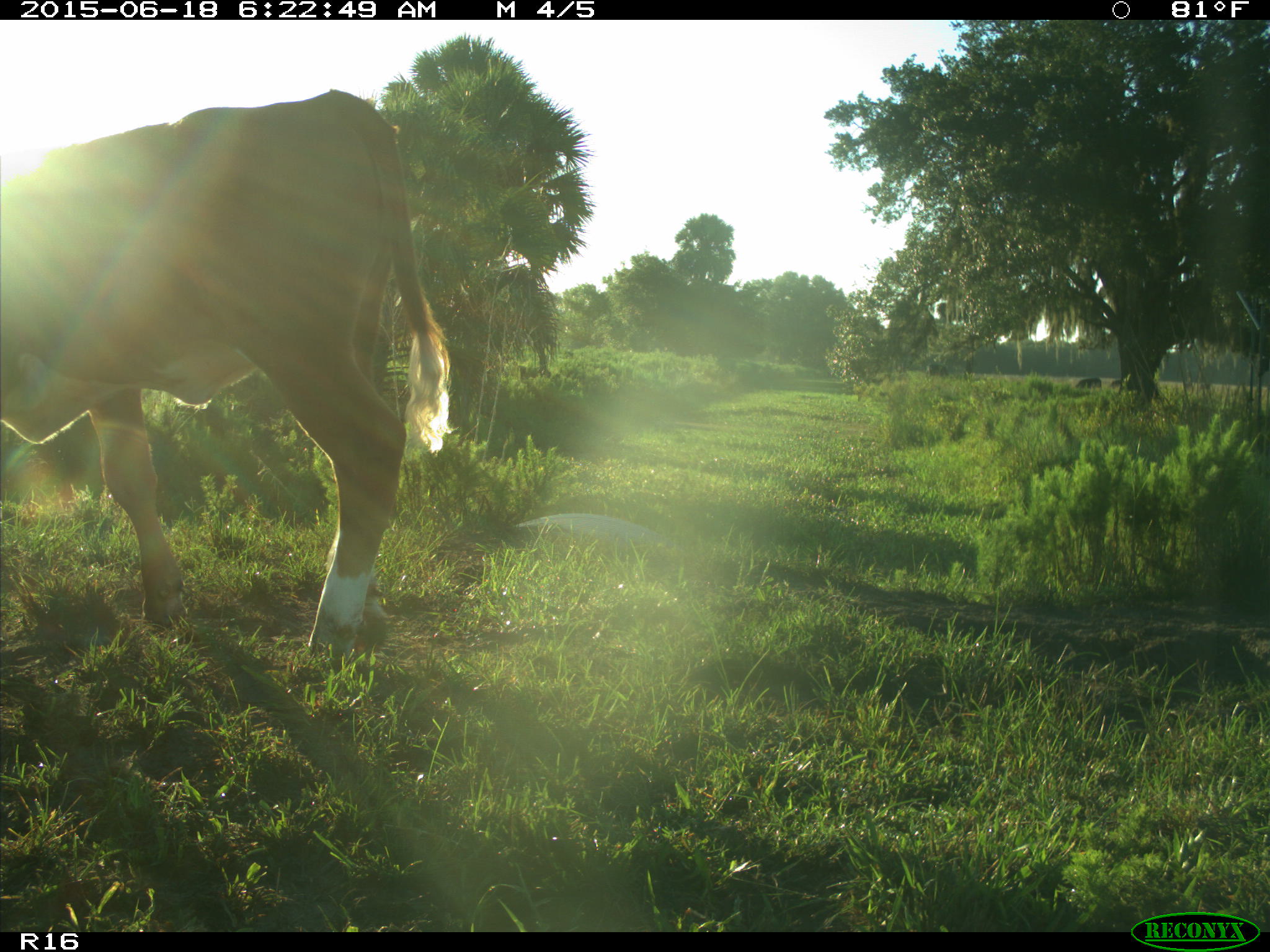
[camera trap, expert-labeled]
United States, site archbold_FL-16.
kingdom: Animalia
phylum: Chordata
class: Mammalia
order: Artiodactyla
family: Bovidae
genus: Bos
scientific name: Bos taurus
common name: domestic cow